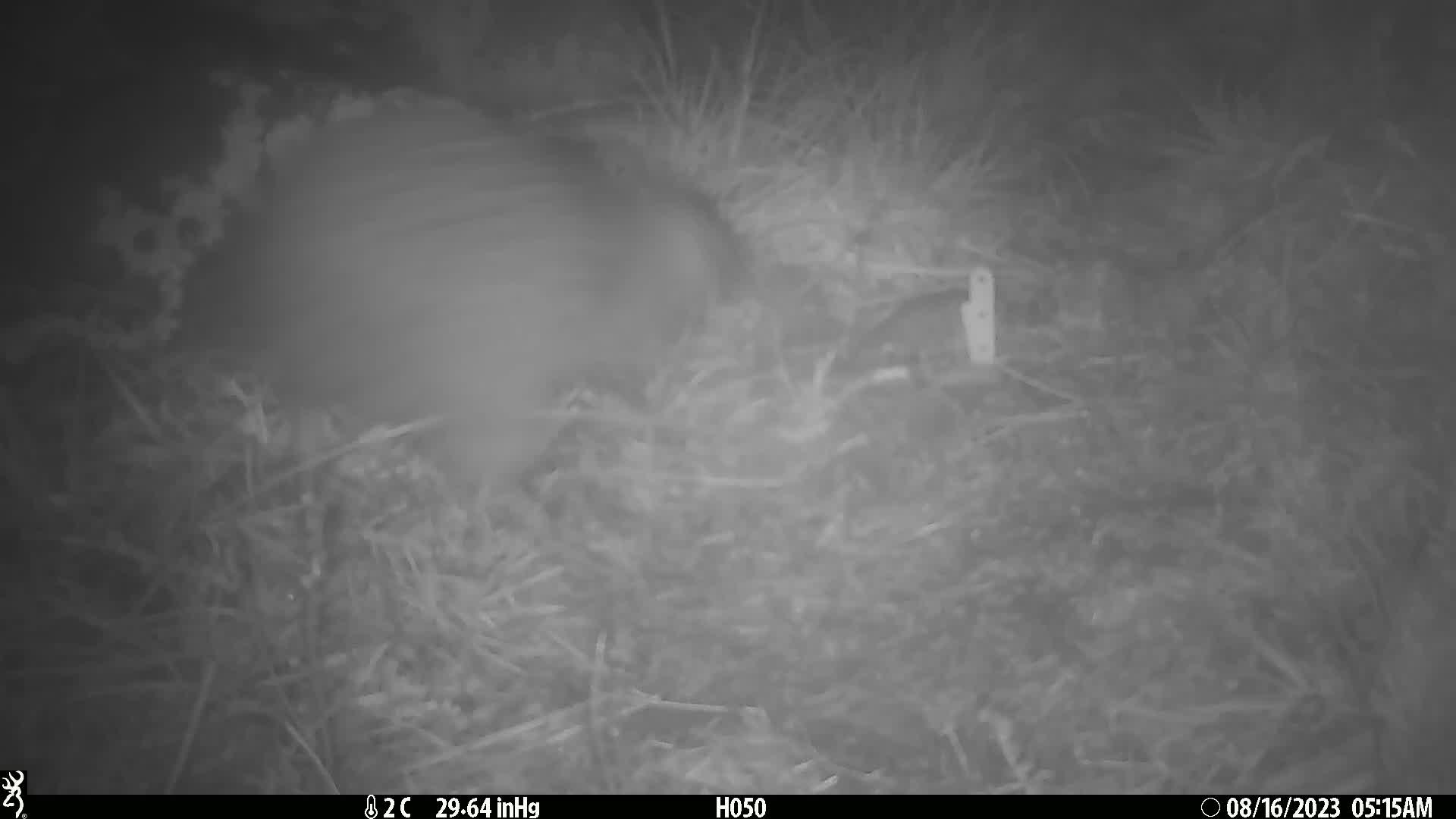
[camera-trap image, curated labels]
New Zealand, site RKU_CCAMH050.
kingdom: Animalia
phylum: Chordata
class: Aves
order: Apterygiformes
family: Apterygidae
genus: Apteryx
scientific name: Apteryx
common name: kiwi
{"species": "kiwi (Apteryx)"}